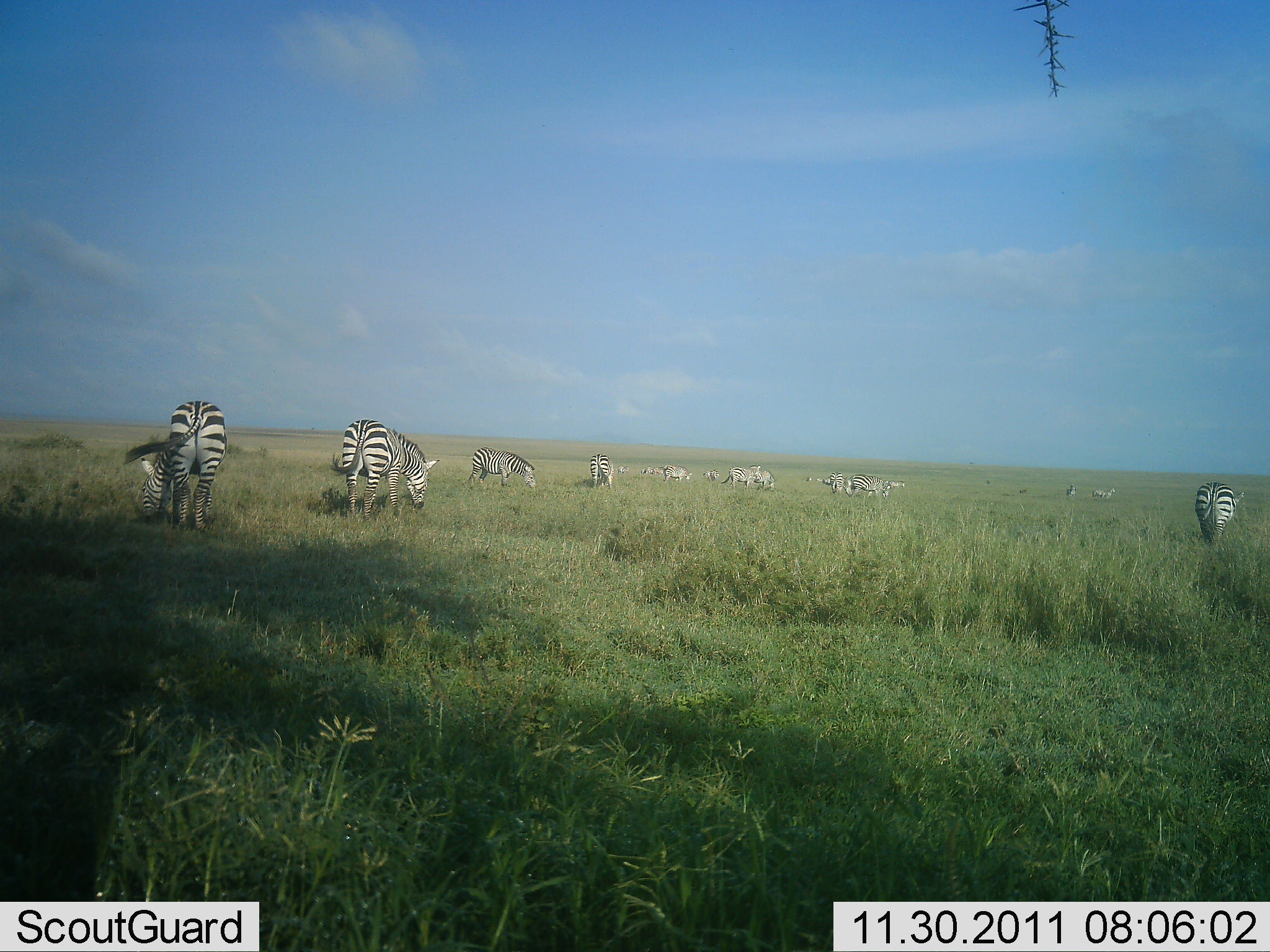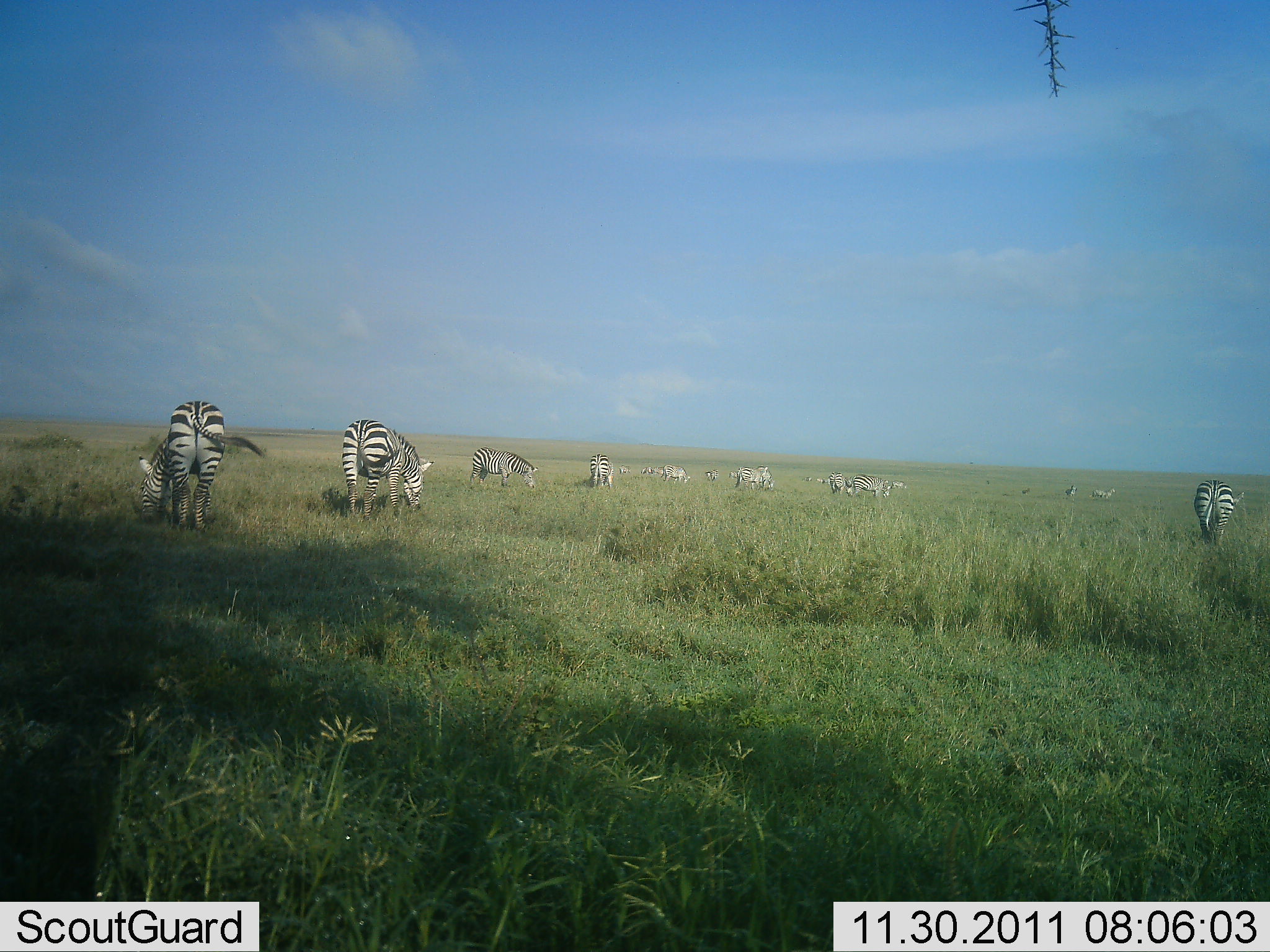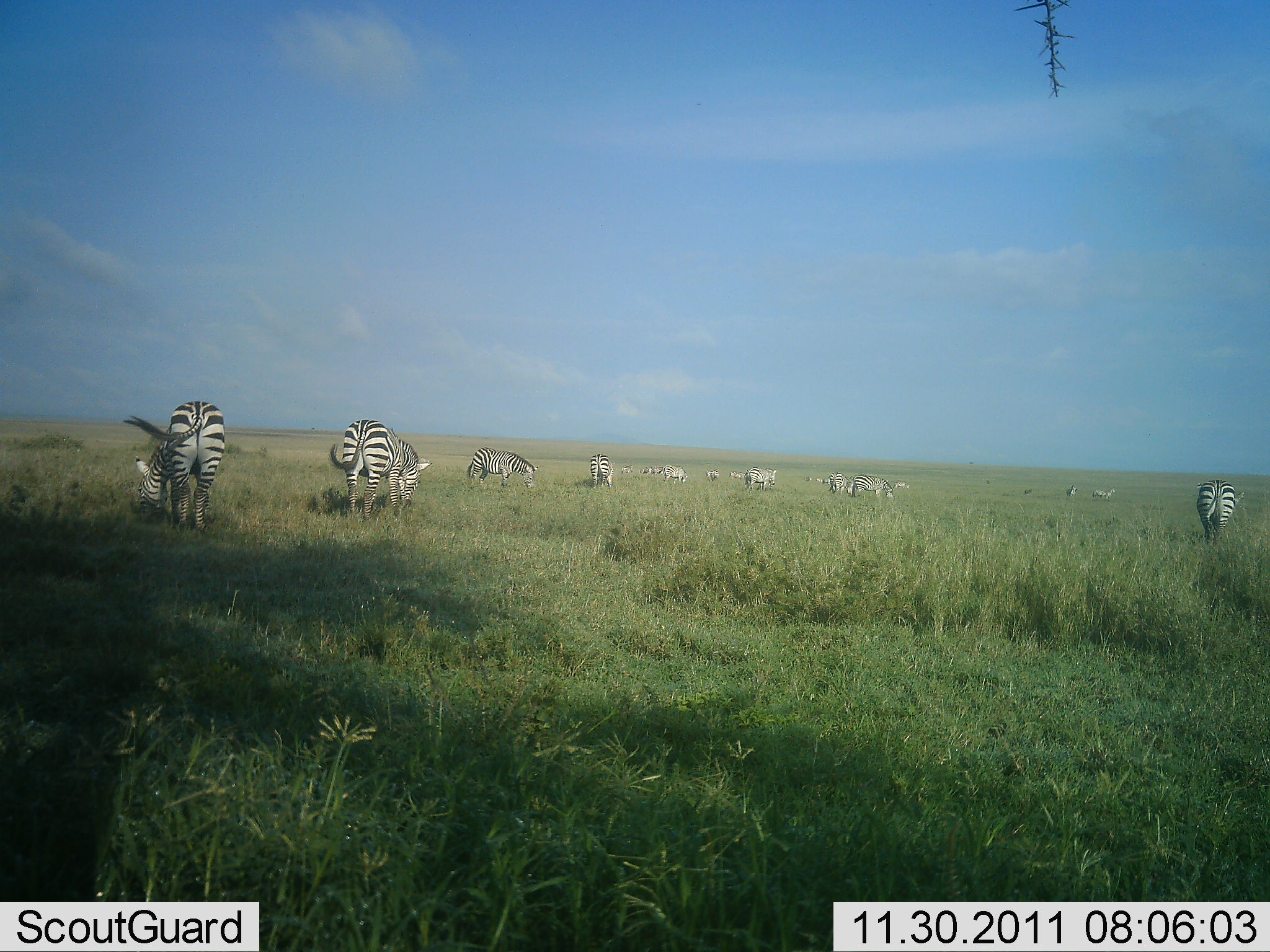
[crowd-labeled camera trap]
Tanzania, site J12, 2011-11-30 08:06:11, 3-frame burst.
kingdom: Animalia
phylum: Chordata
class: Mammalia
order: Perissodactyla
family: Equidae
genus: Equus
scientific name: Equus quagga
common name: plains zebra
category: zebra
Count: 11-50.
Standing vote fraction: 40%.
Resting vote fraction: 0%.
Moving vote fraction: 13%.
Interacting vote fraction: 0%.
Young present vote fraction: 0%.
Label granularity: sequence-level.